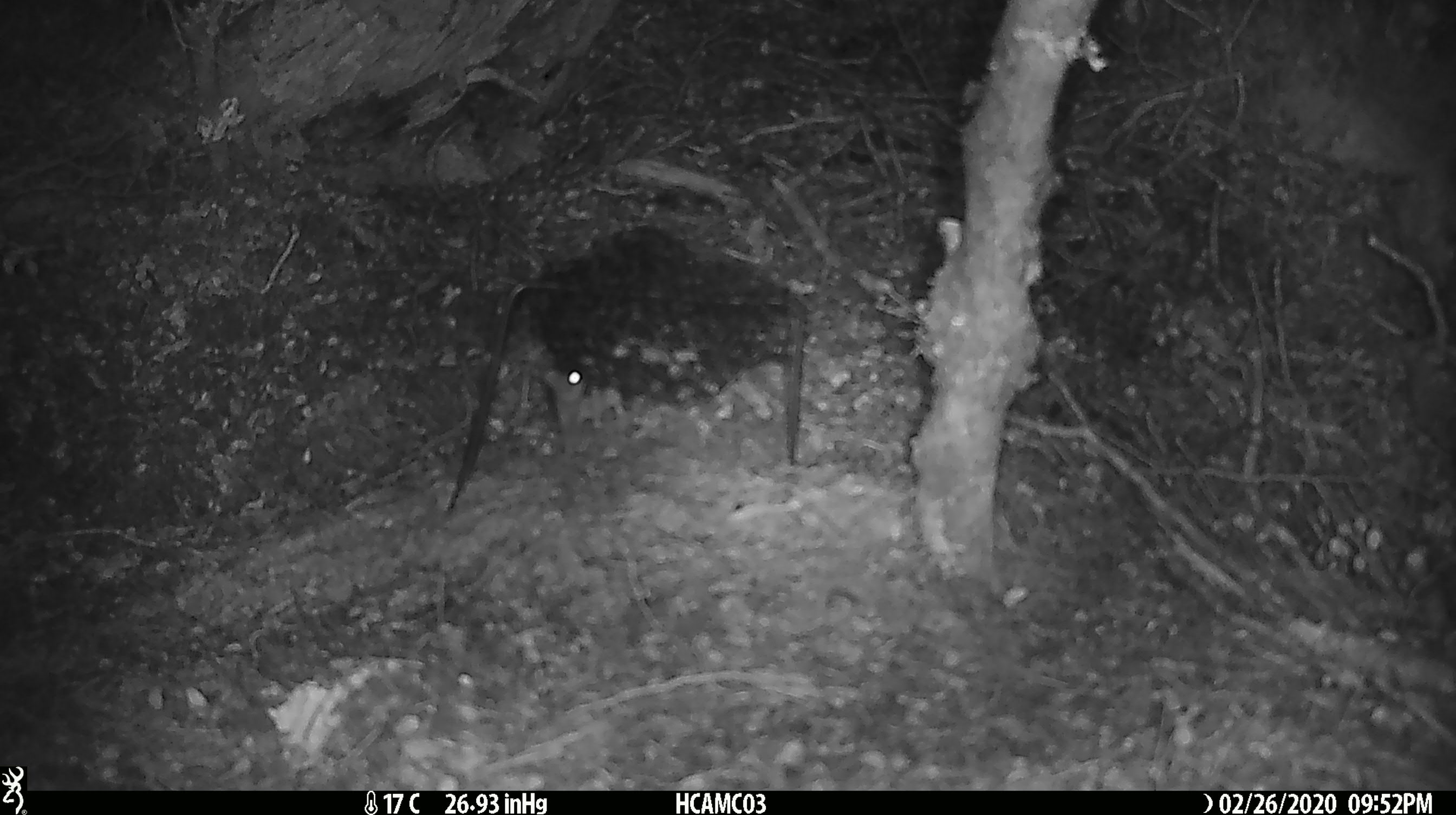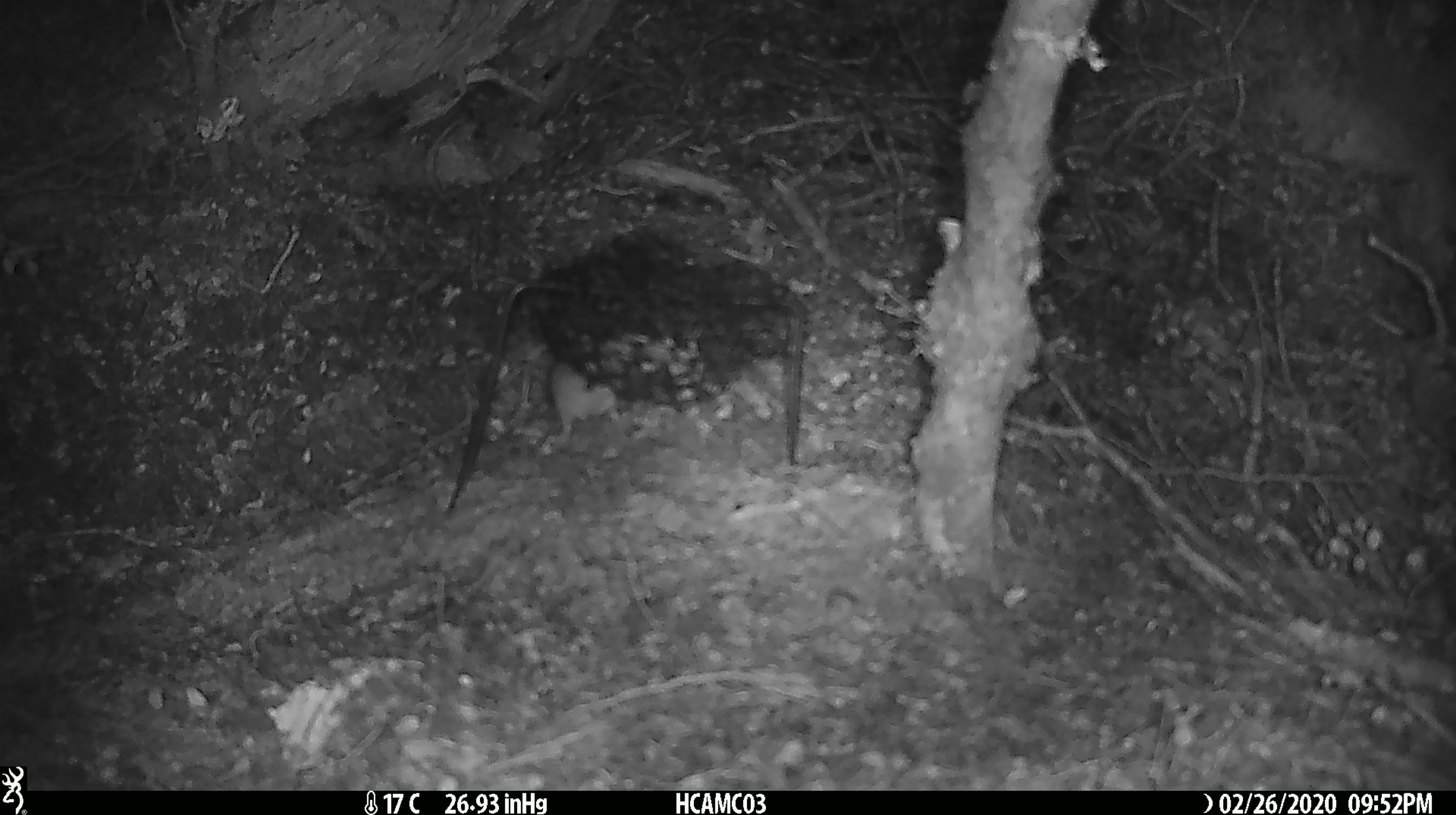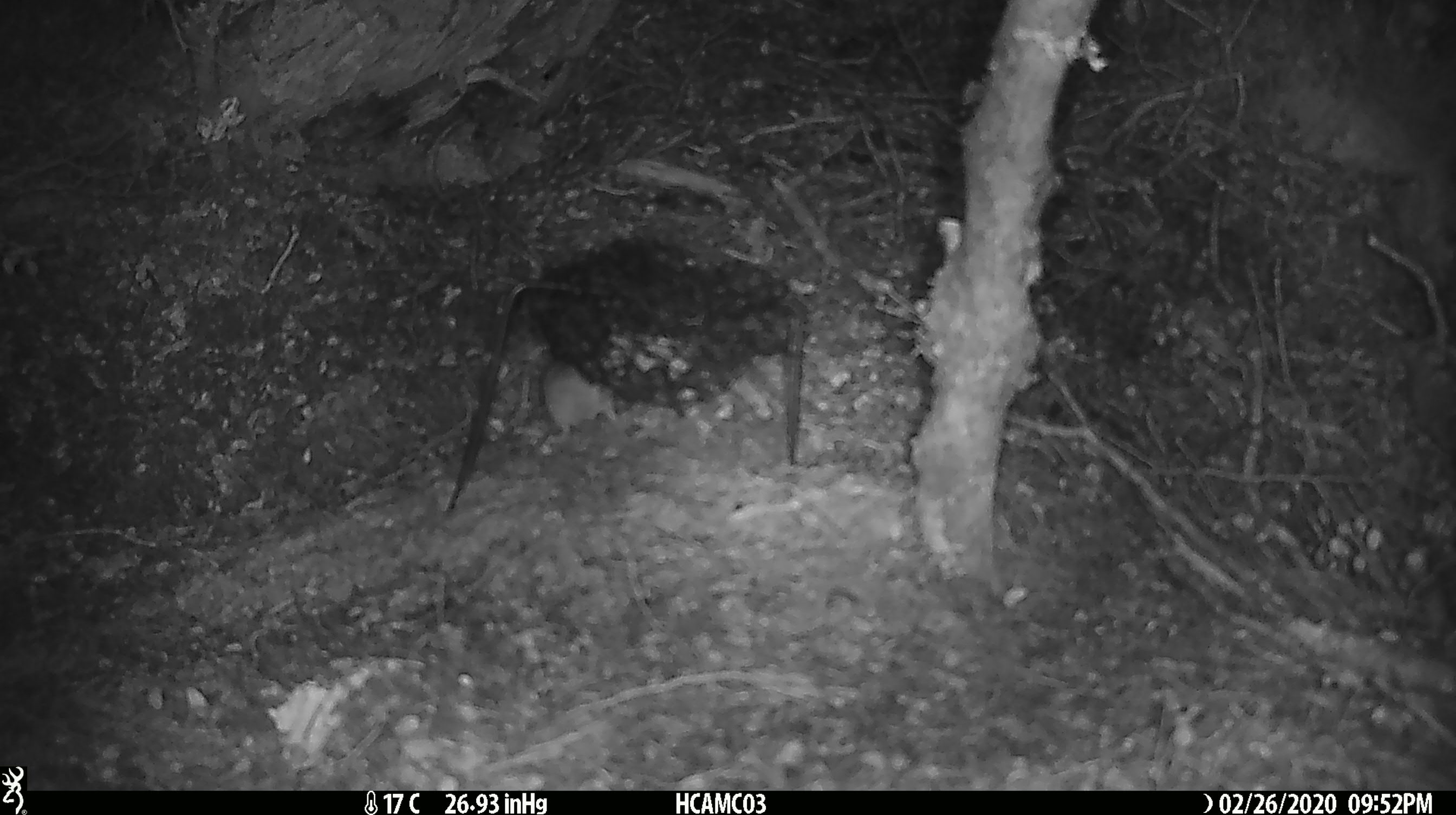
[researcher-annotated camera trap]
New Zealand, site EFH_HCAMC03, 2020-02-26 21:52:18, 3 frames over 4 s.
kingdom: Animalia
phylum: Chordata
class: Mammalia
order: Rodentia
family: Muridae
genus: Mus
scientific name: Mus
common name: mouse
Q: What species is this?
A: Mouse (Mus).